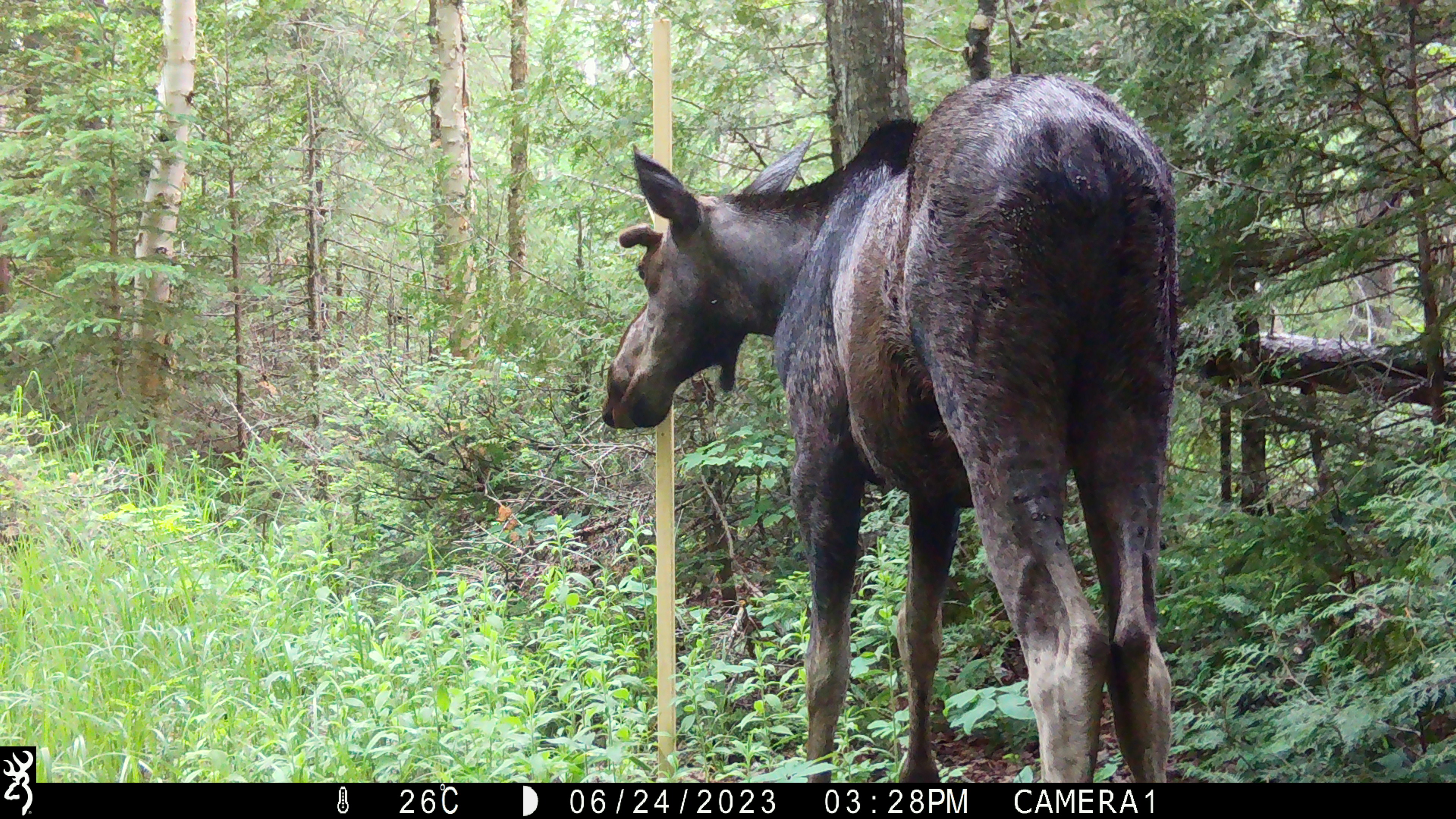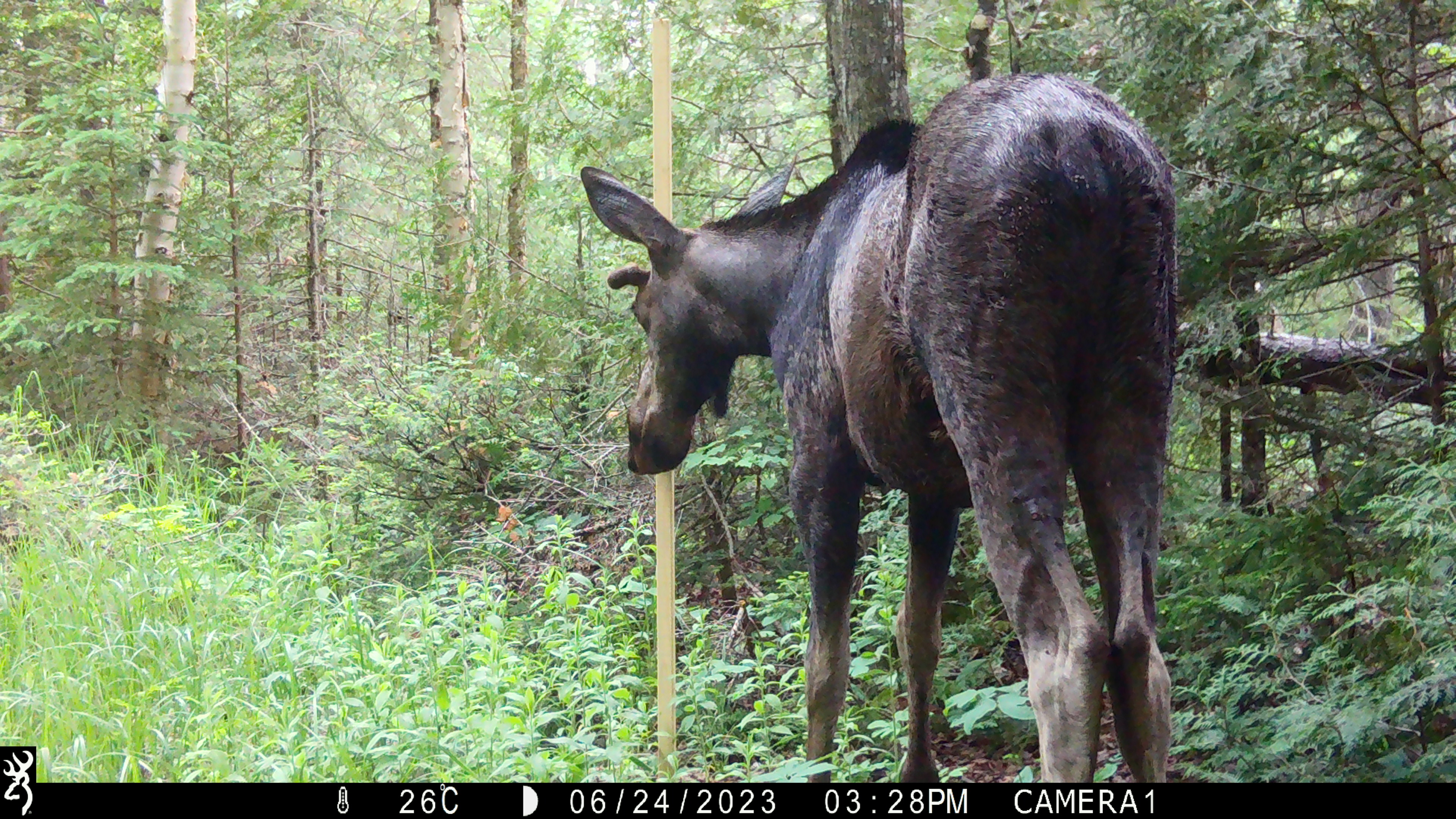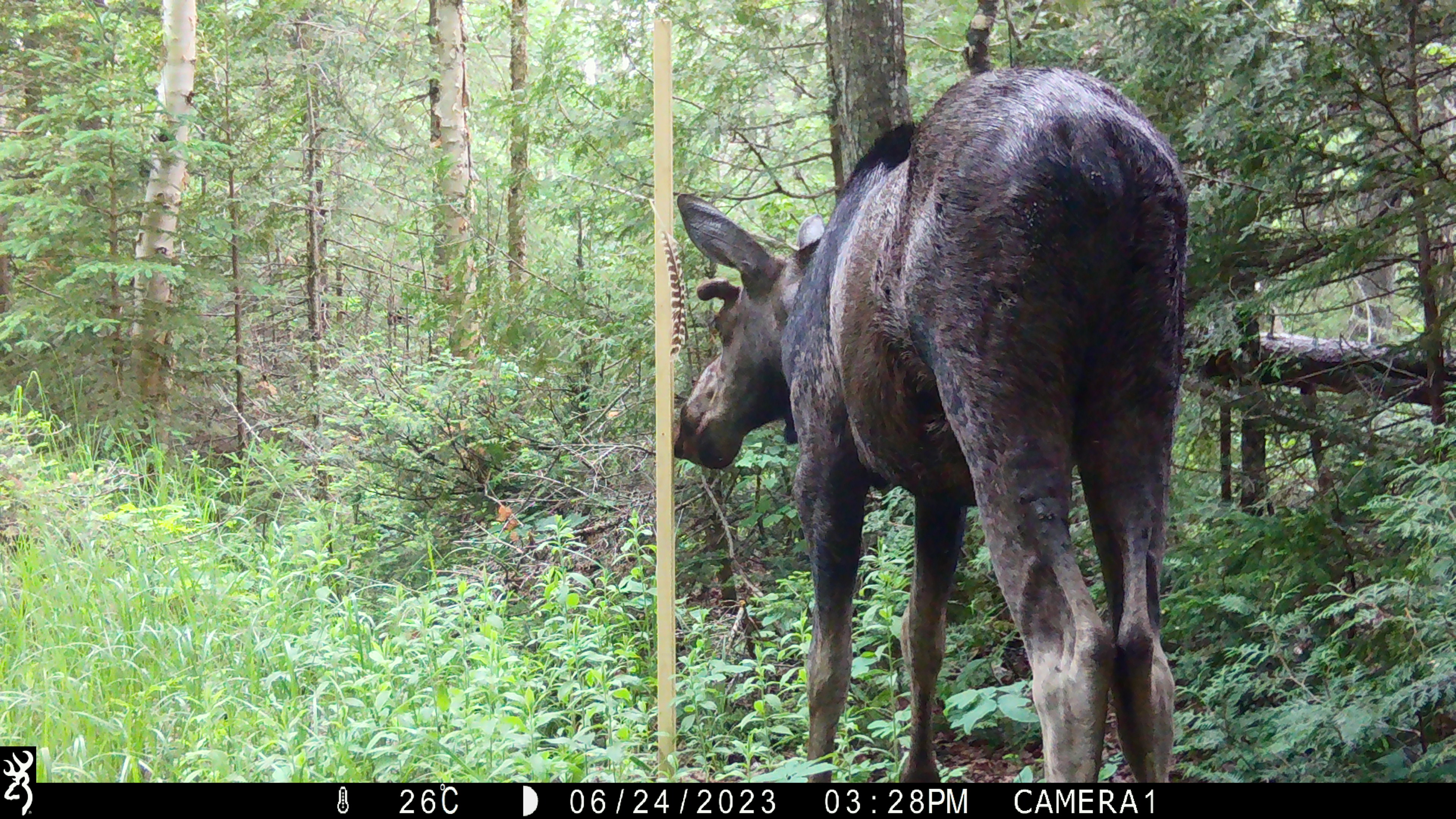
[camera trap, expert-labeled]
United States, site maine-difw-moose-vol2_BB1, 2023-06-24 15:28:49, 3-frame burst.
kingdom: Animalia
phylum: Chordata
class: Mammalia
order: Artiodactyla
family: Cervidae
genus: Alces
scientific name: Alces alces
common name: moose